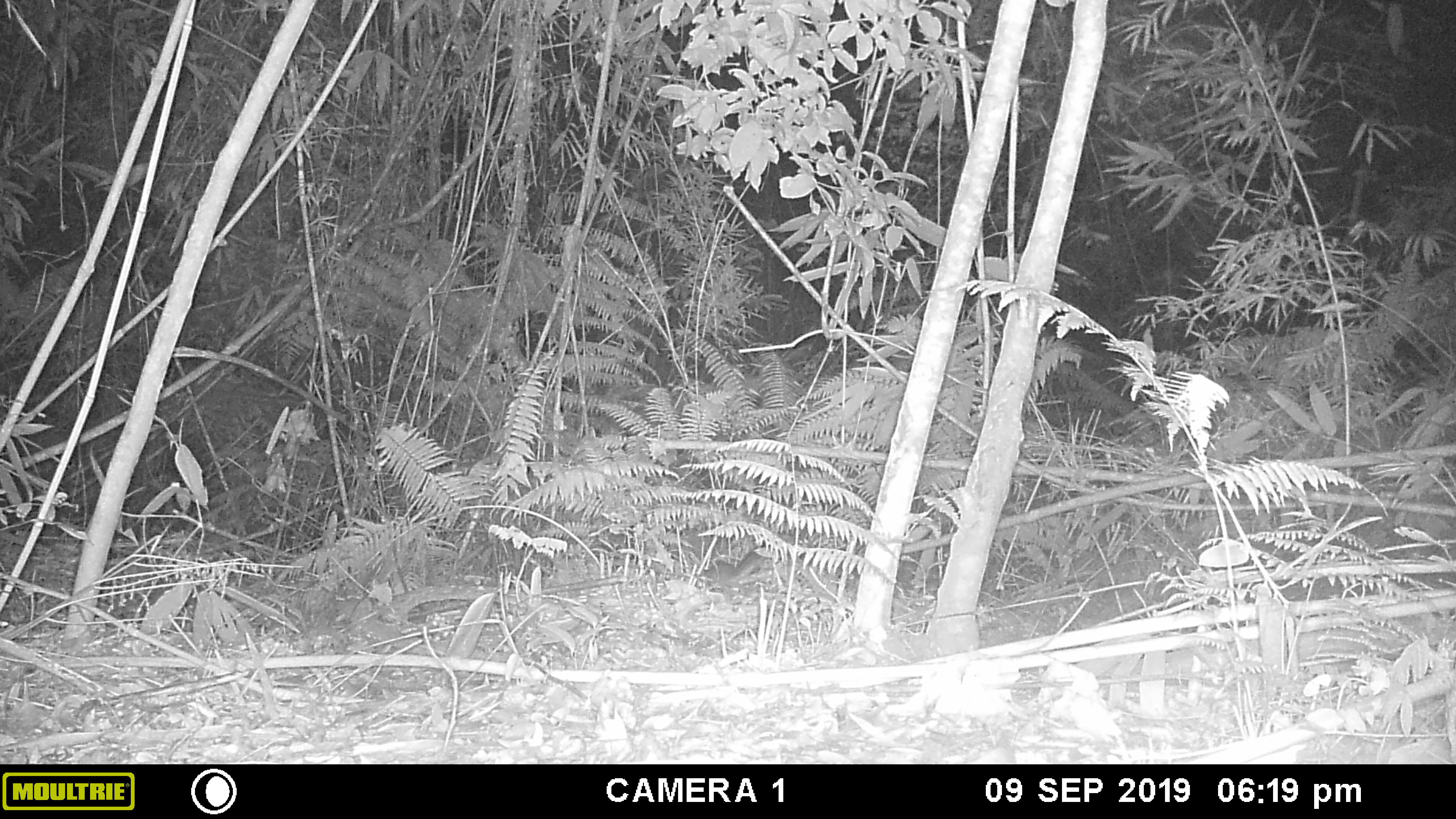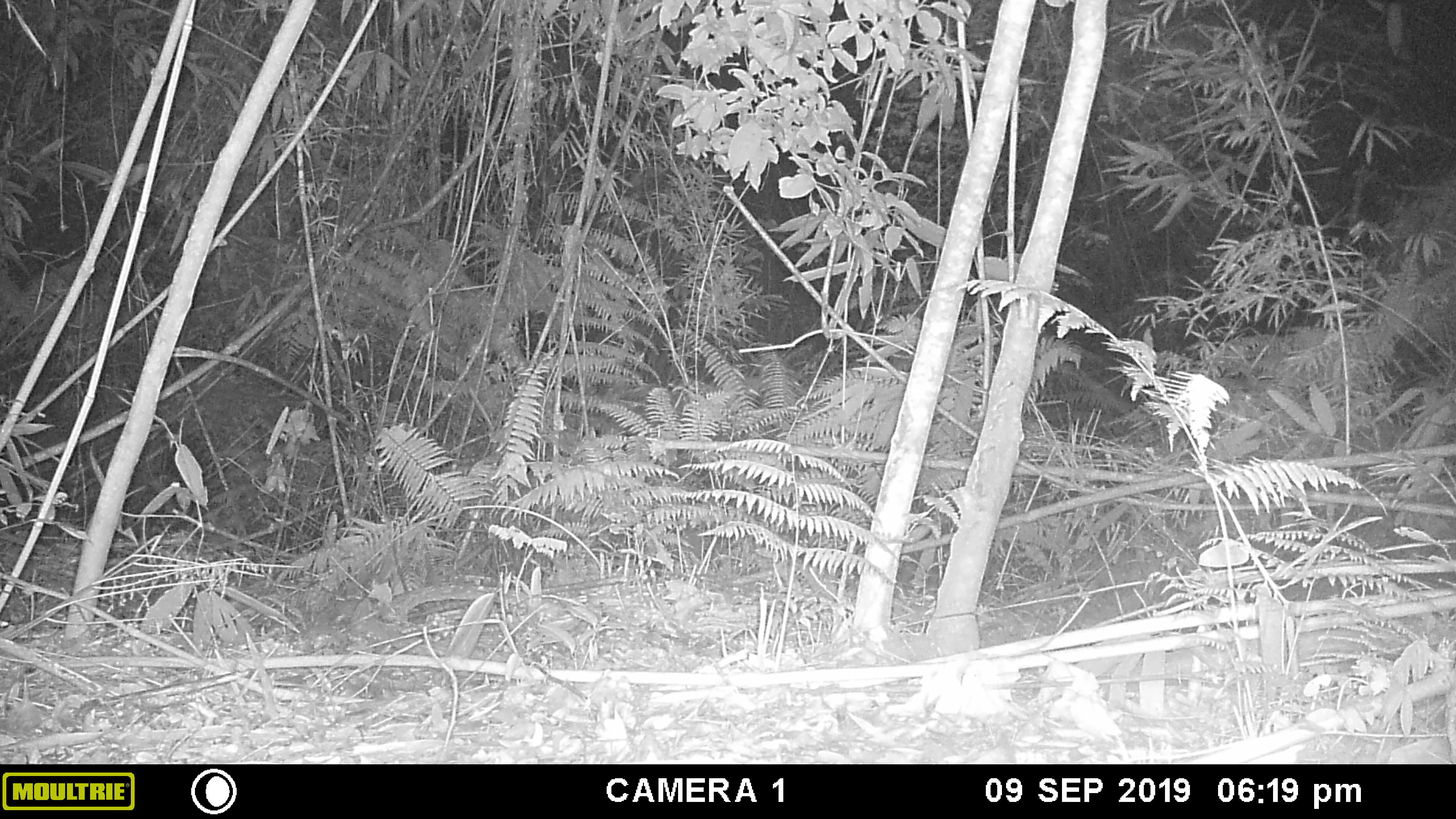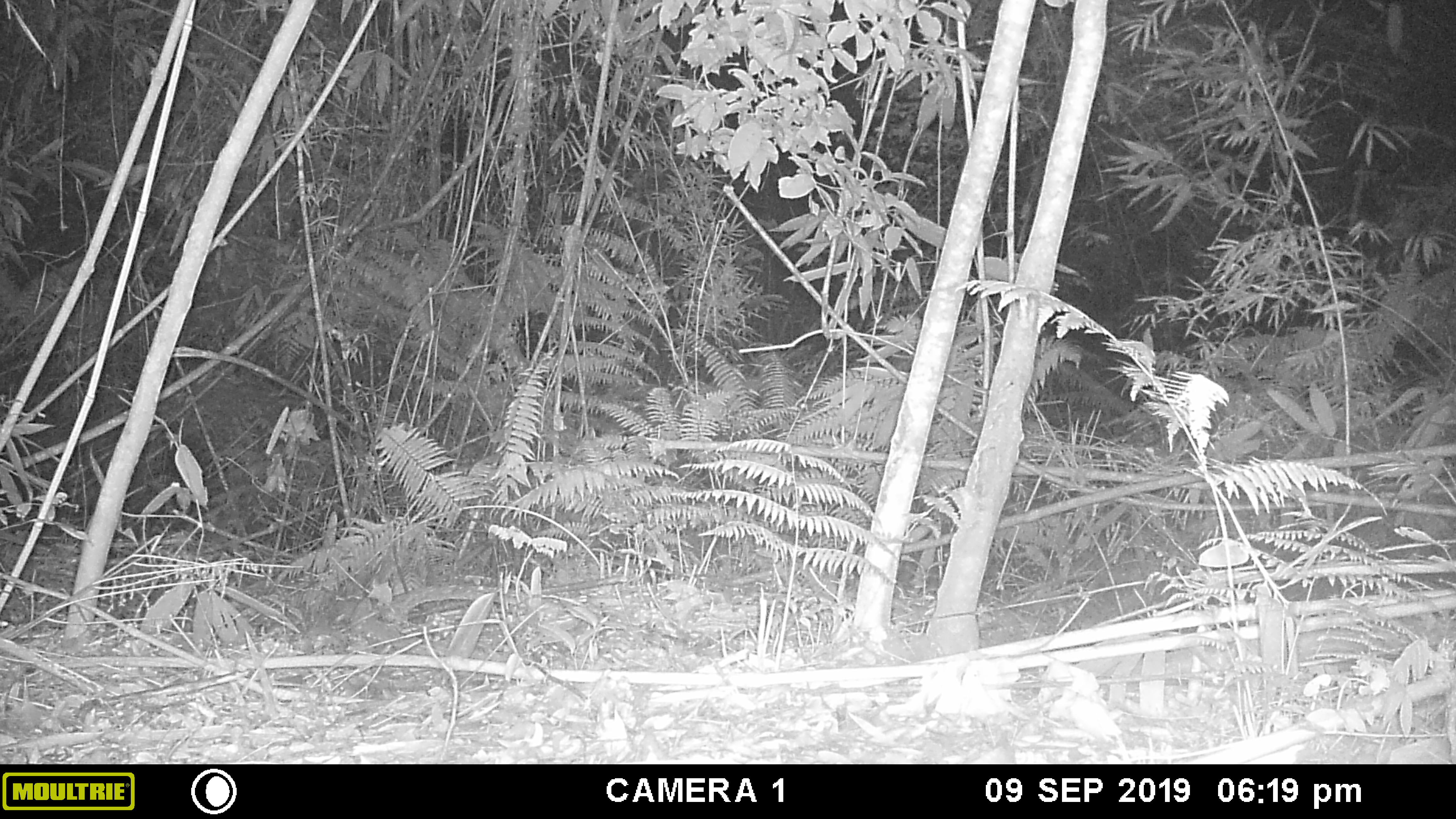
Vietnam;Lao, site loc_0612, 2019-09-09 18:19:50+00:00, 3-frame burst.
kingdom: Animalia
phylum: Chordata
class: Mammalia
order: Rodentia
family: Sciuridae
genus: Dremomys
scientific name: Dremomys rufigenis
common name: red-cheeked squirrel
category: red cheeked squirrel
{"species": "red cheeked squirrel (red-cheeked squirrel) (Dremomys rufigenis)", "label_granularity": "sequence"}